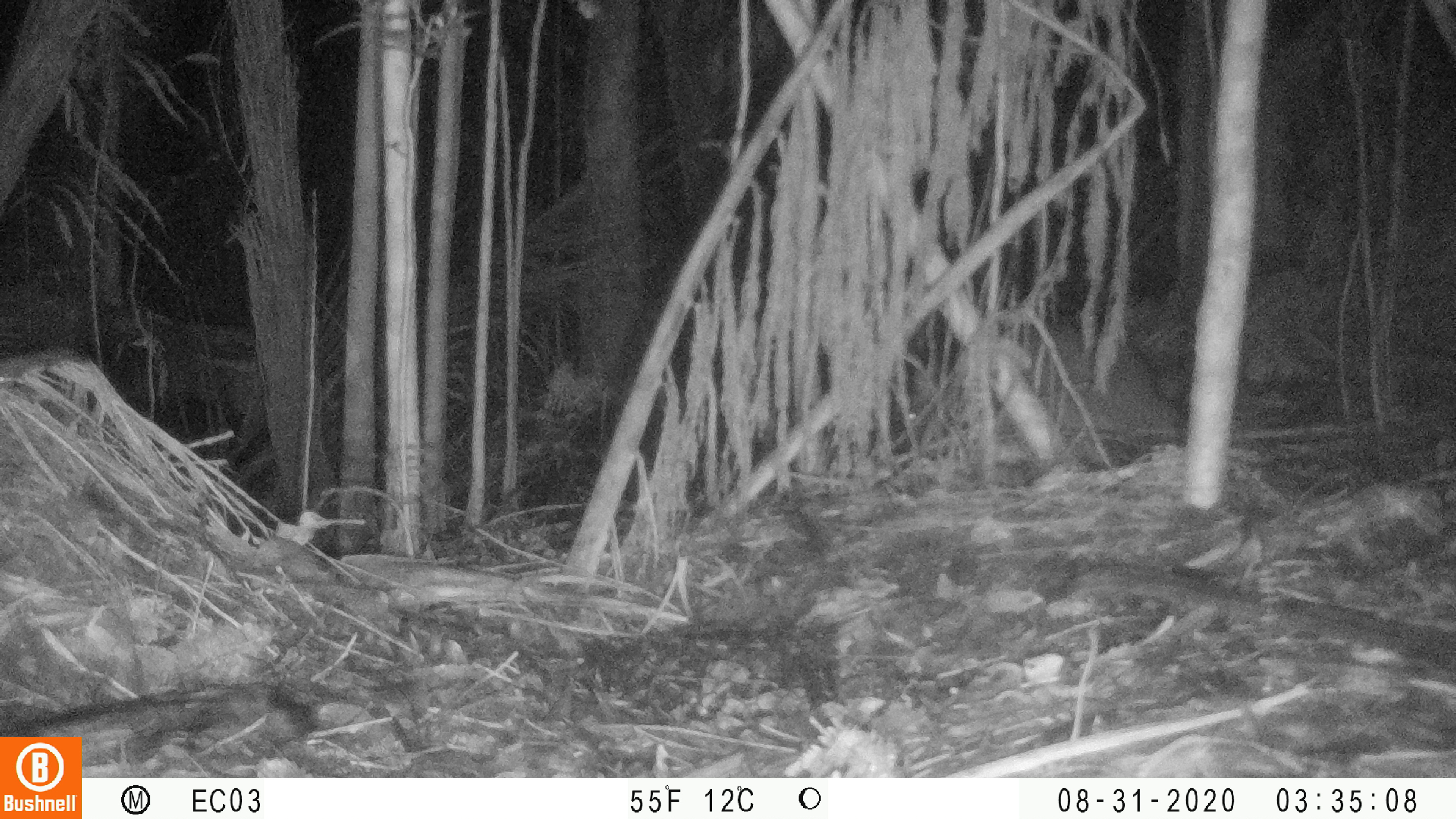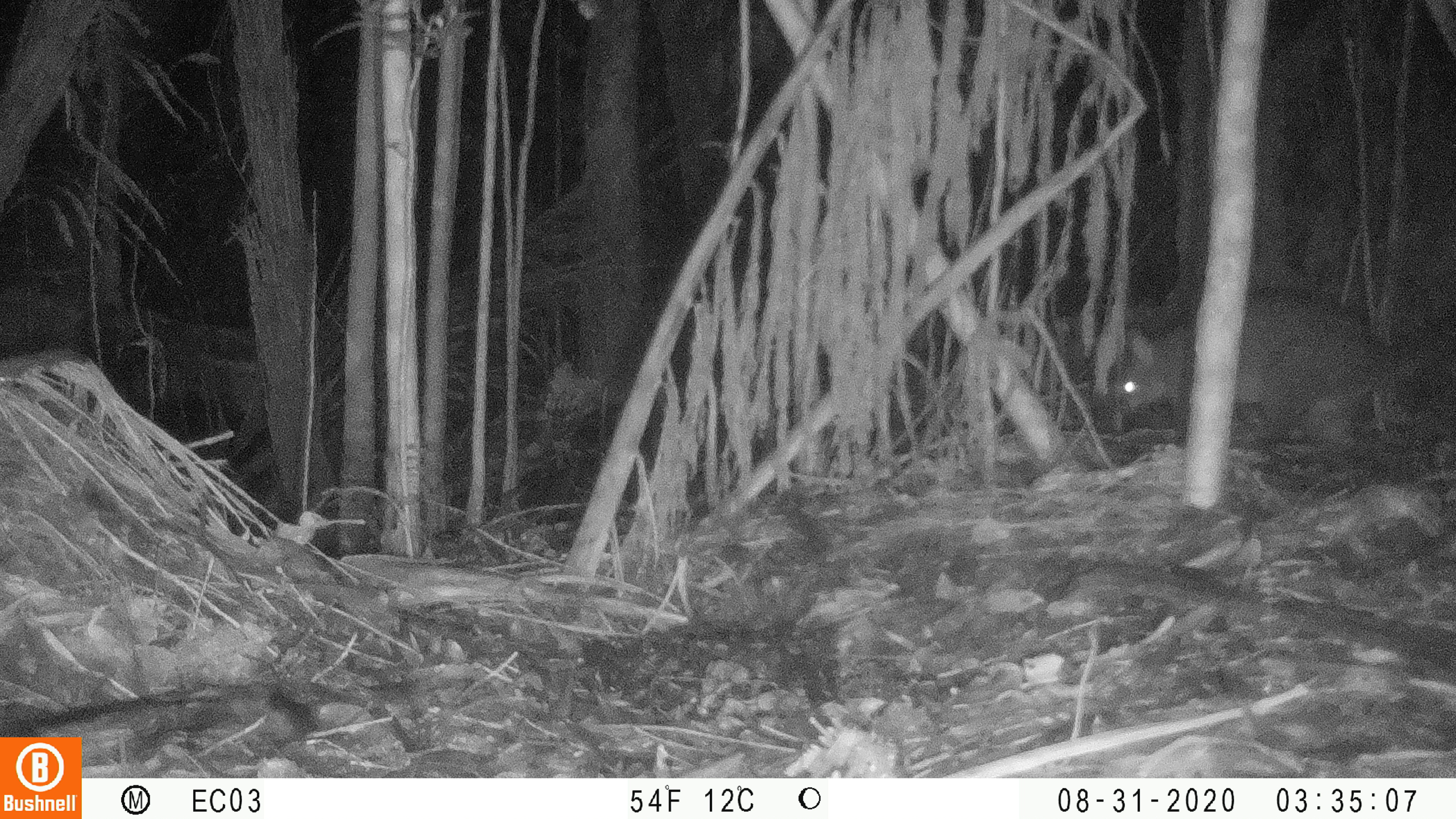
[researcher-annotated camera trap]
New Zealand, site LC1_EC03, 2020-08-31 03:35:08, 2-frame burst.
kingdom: Animalia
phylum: Chordata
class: Mammalia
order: Diprotodontia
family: Phalangeridae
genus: Trichosurus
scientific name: Trichosurus vulpecula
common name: common brushtail possum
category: possum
Possum (common brushtail possum) (Trichosurus vulpecula).